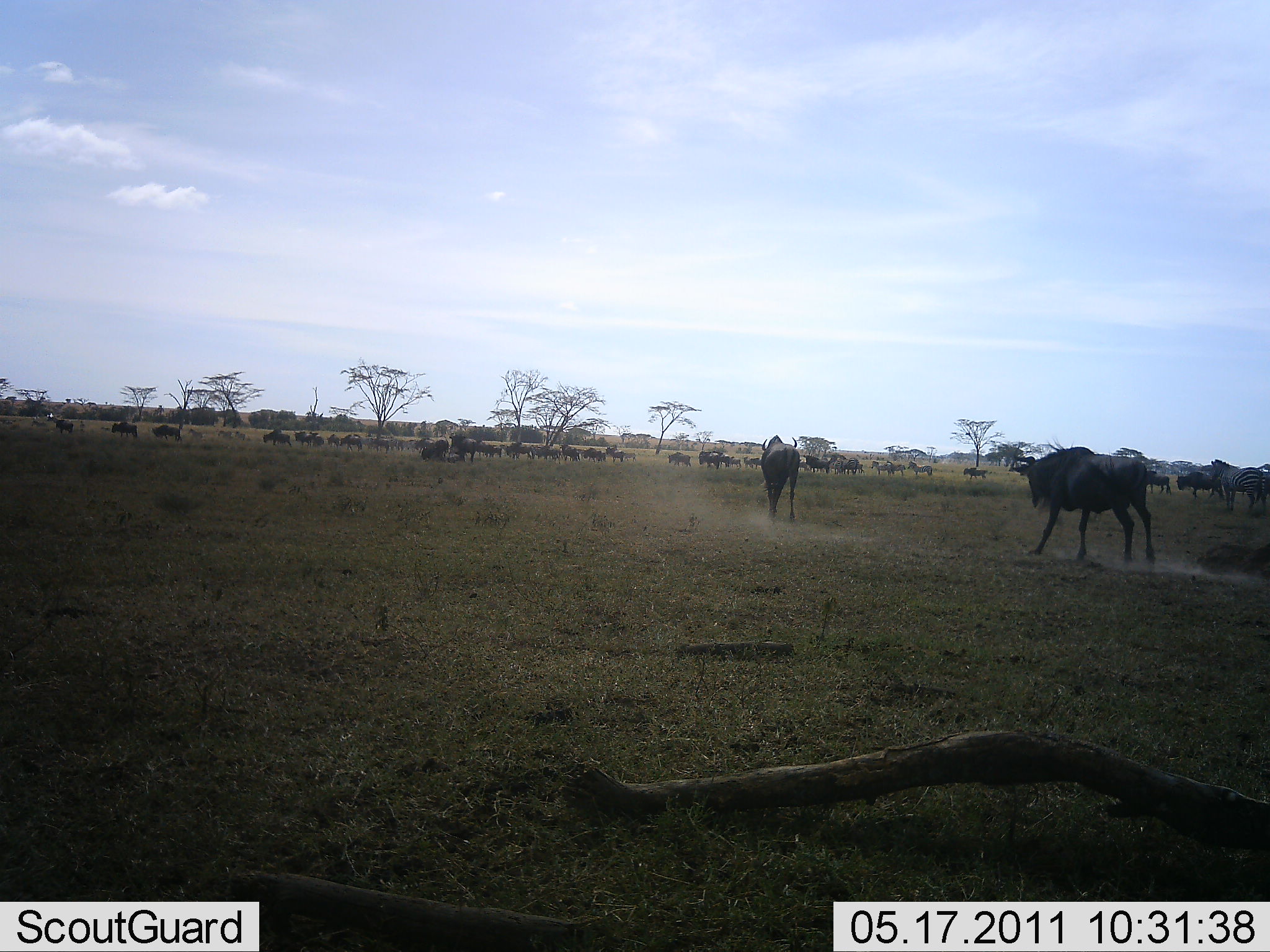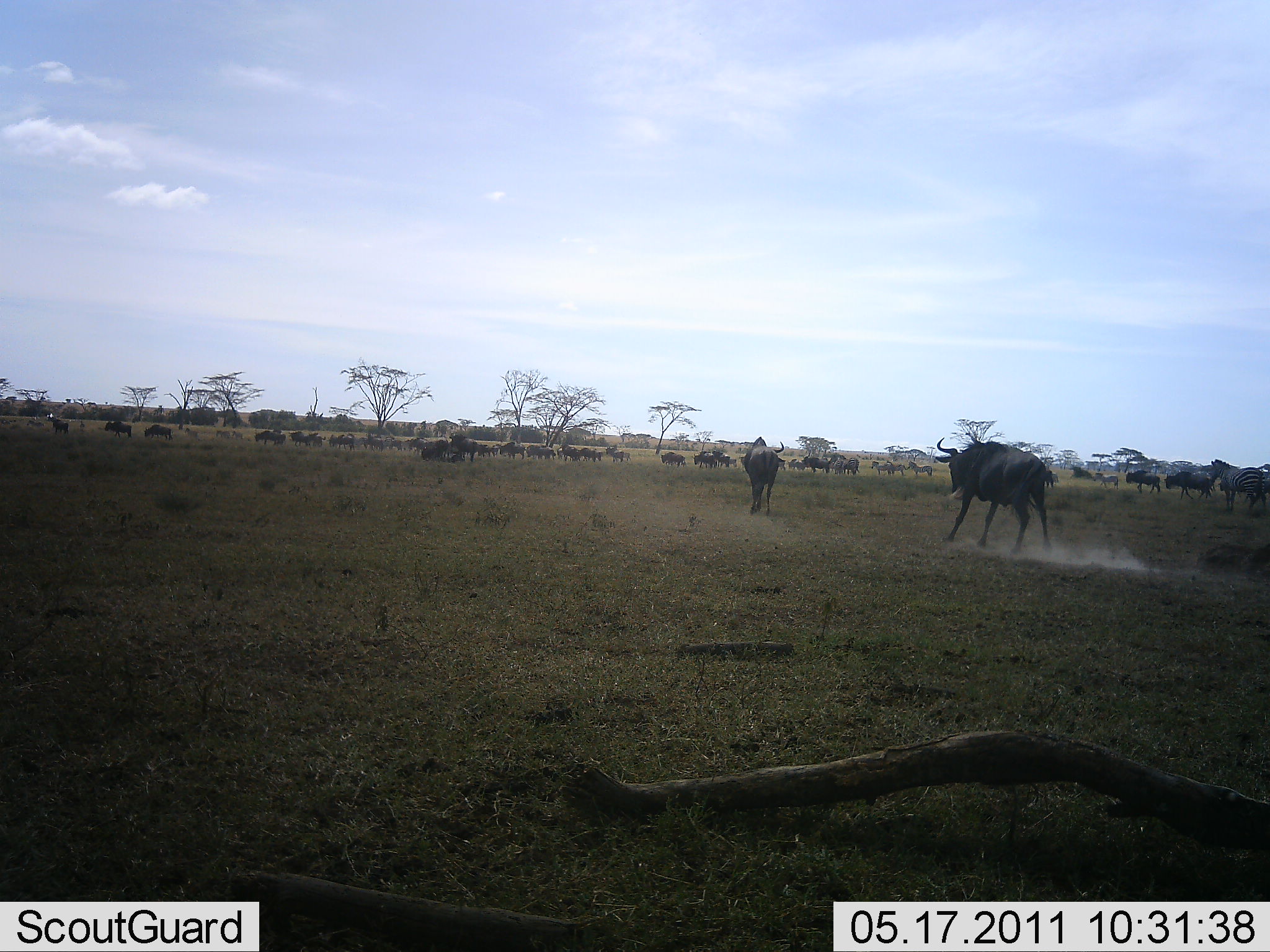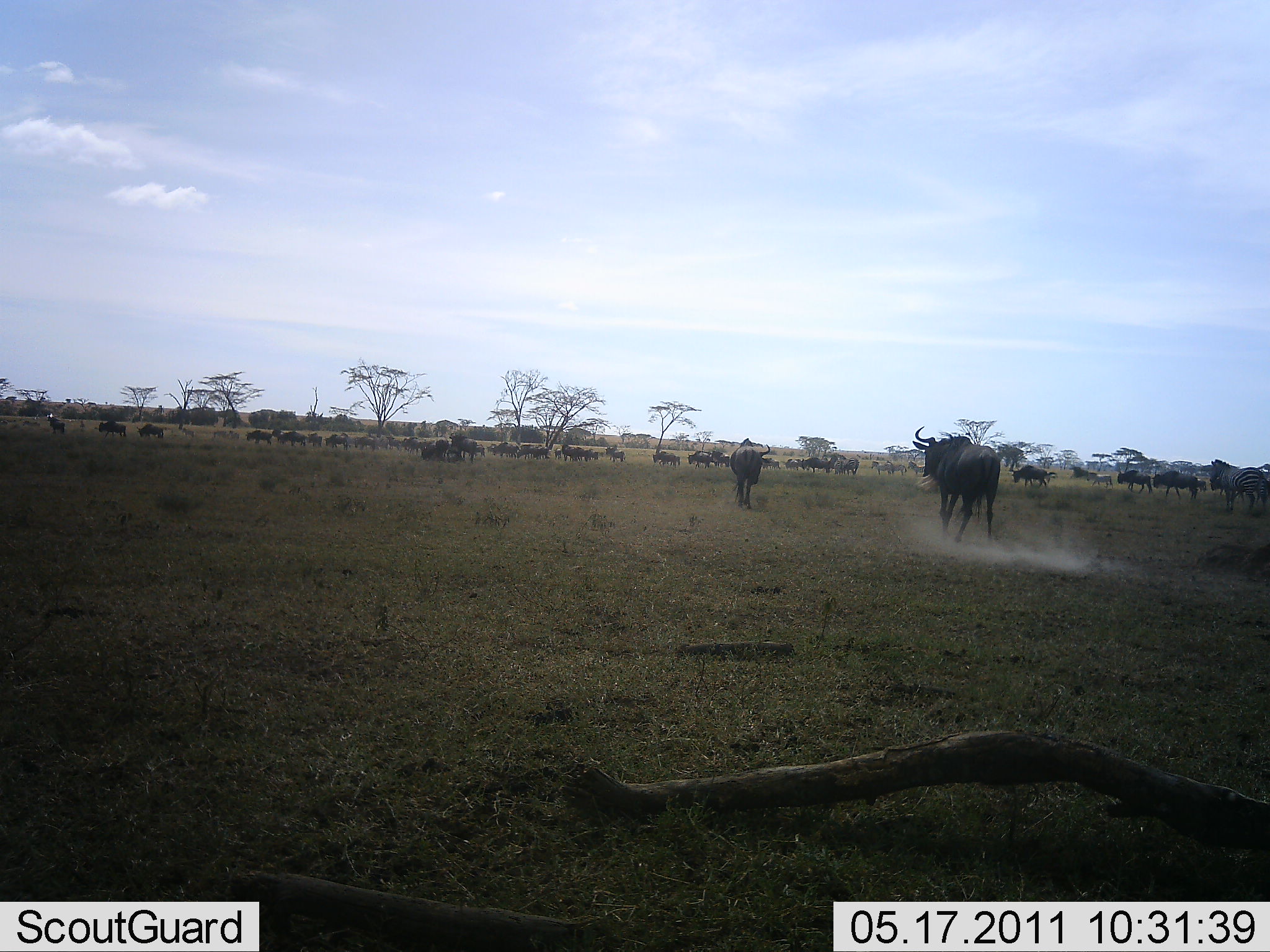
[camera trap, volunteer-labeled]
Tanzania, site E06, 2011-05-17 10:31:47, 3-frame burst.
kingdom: Animalia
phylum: Chordata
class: Mammalia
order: Artiodactyla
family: Bovidae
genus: Connochaetes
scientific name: Connochaetes taurinus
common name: blue wildebeest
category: wildebeest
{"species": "wildebeest (blue wildebeest) (Connochaetes taurinus)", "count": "11-50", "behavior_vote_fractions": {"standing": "25%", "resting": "0%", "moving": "94%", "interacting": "6%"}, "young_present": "0%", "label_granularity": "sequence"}